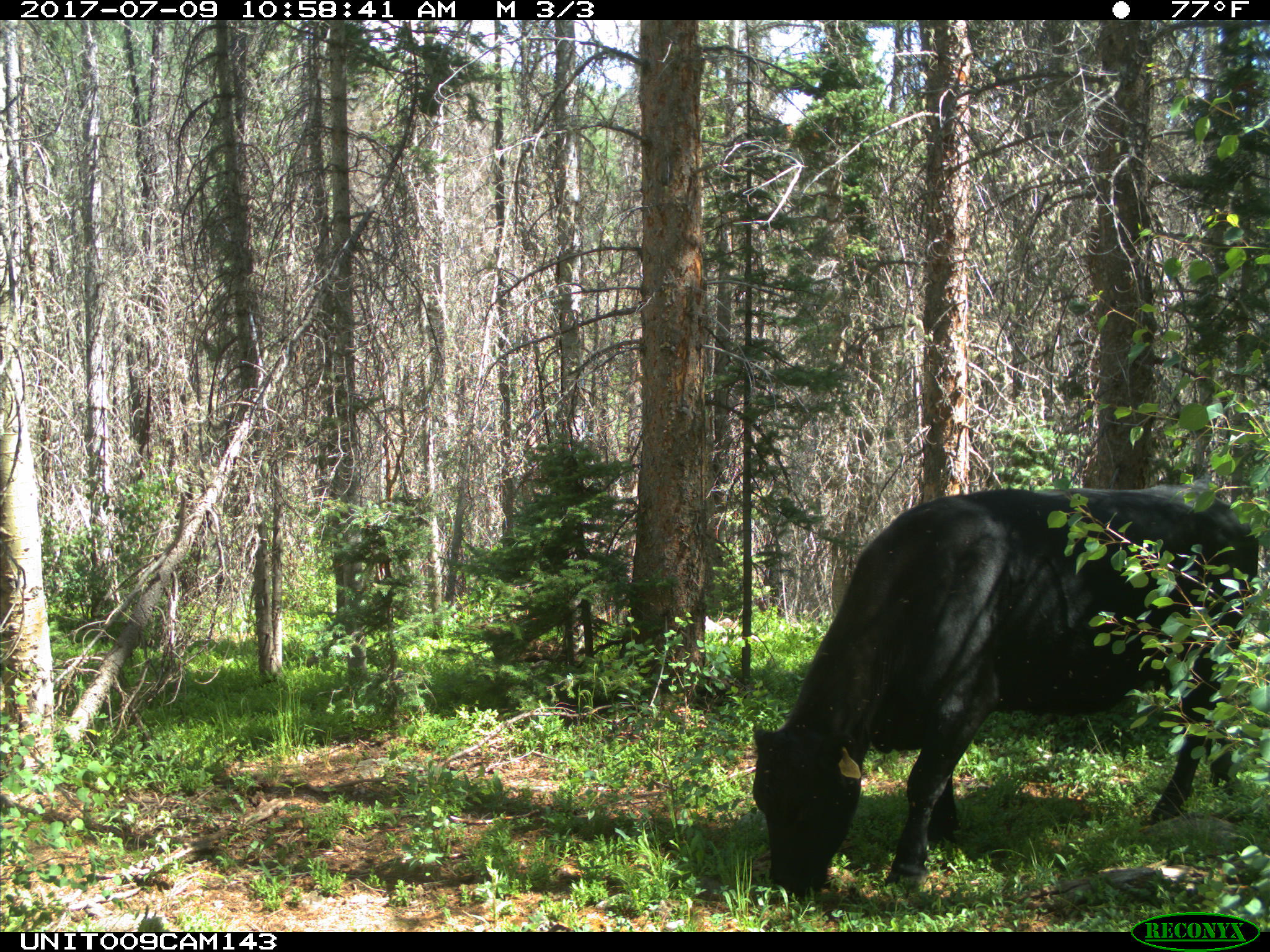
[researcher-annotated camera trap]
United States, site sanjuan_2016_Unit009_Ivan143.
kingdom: Animalia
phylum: Chordata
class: Mammalia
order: Artiodactyla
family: Bovidae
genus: Bos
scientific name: Bos taurus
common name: domestic cow